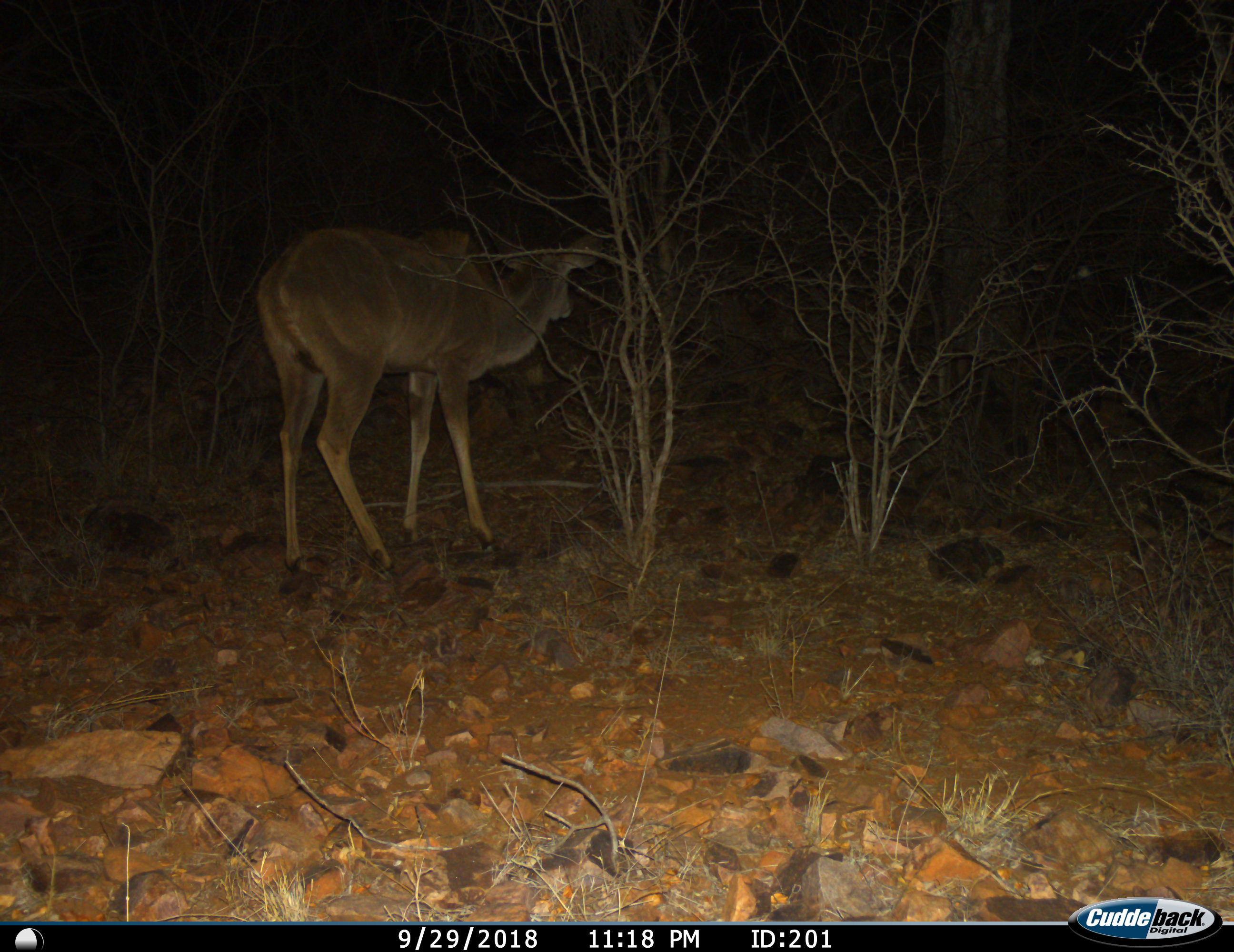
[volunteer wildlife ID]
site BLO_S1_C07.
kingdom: Animalia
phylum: Chordata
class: Mammalia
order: Artiodactyla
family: Bovidae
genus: Tragelaphus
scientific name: Tragelaphus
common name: kudu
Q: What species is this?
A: Kudu (Tragelaphus).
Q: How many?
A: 1.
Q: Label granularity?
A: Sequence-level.